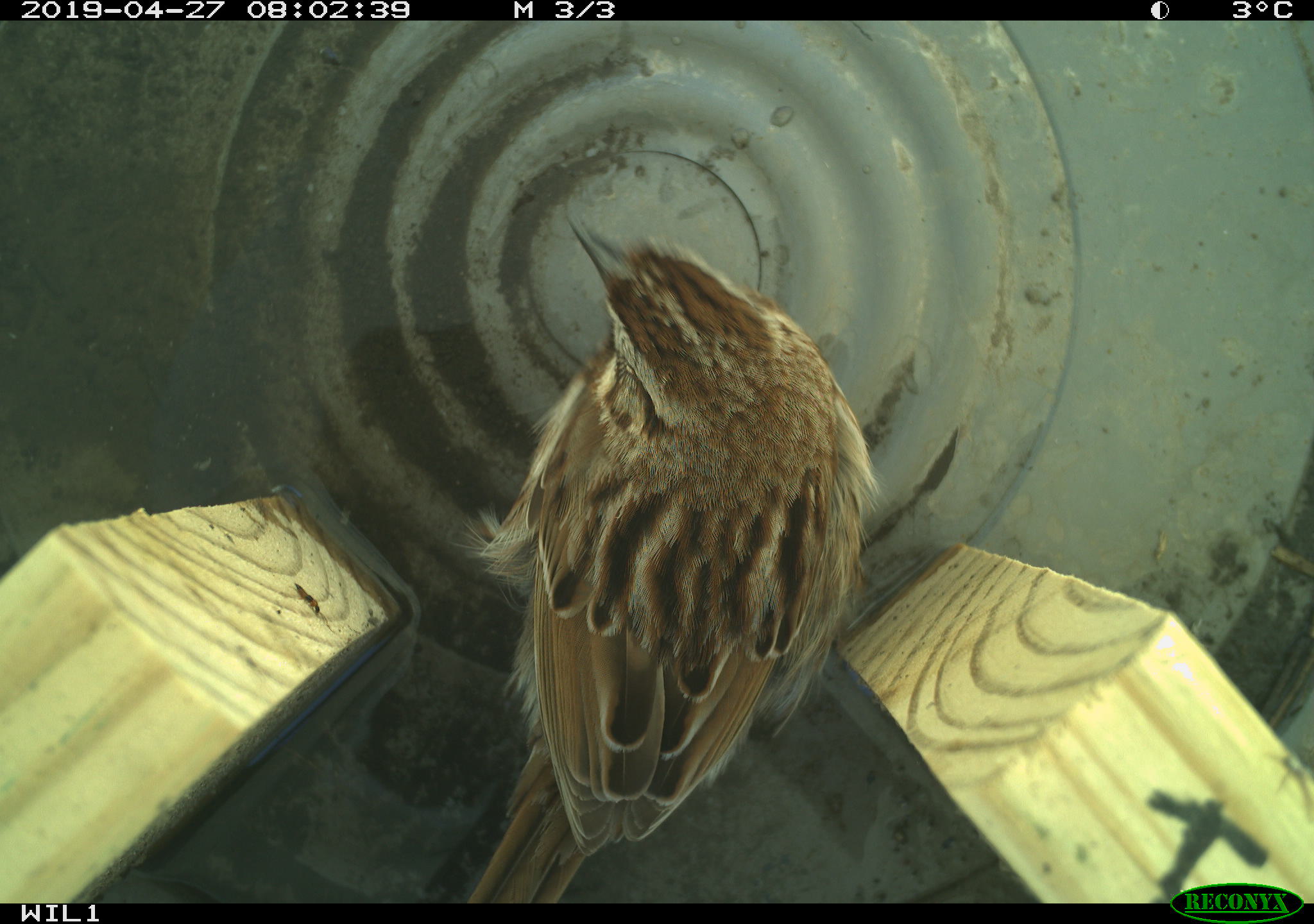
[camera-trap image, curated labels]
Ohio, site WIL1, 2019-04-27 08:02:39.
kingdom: Animalia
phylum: Chordata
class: Aves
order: Passeriformes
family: Passerellidae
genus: Melospiza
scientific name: Melospiza melodia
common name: song sparrow